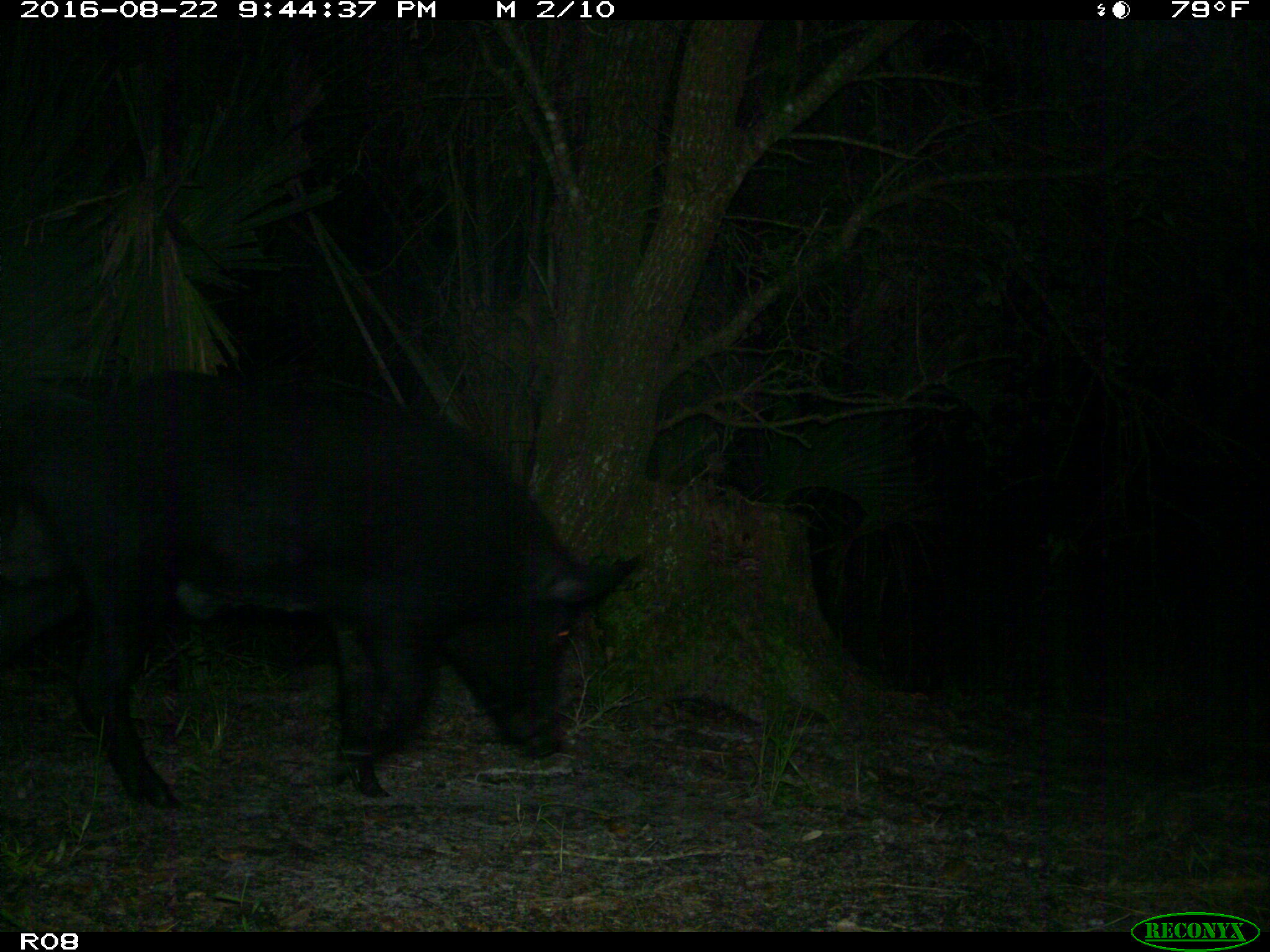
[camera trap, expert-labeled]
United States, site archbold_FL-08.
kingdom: Animalia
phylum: Chordata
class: Mammalia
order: Artiodactyla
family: Suidae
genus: Sus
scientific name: Sus scrofa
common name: wild boar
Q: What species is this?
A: Sus scrofa (wild boar).